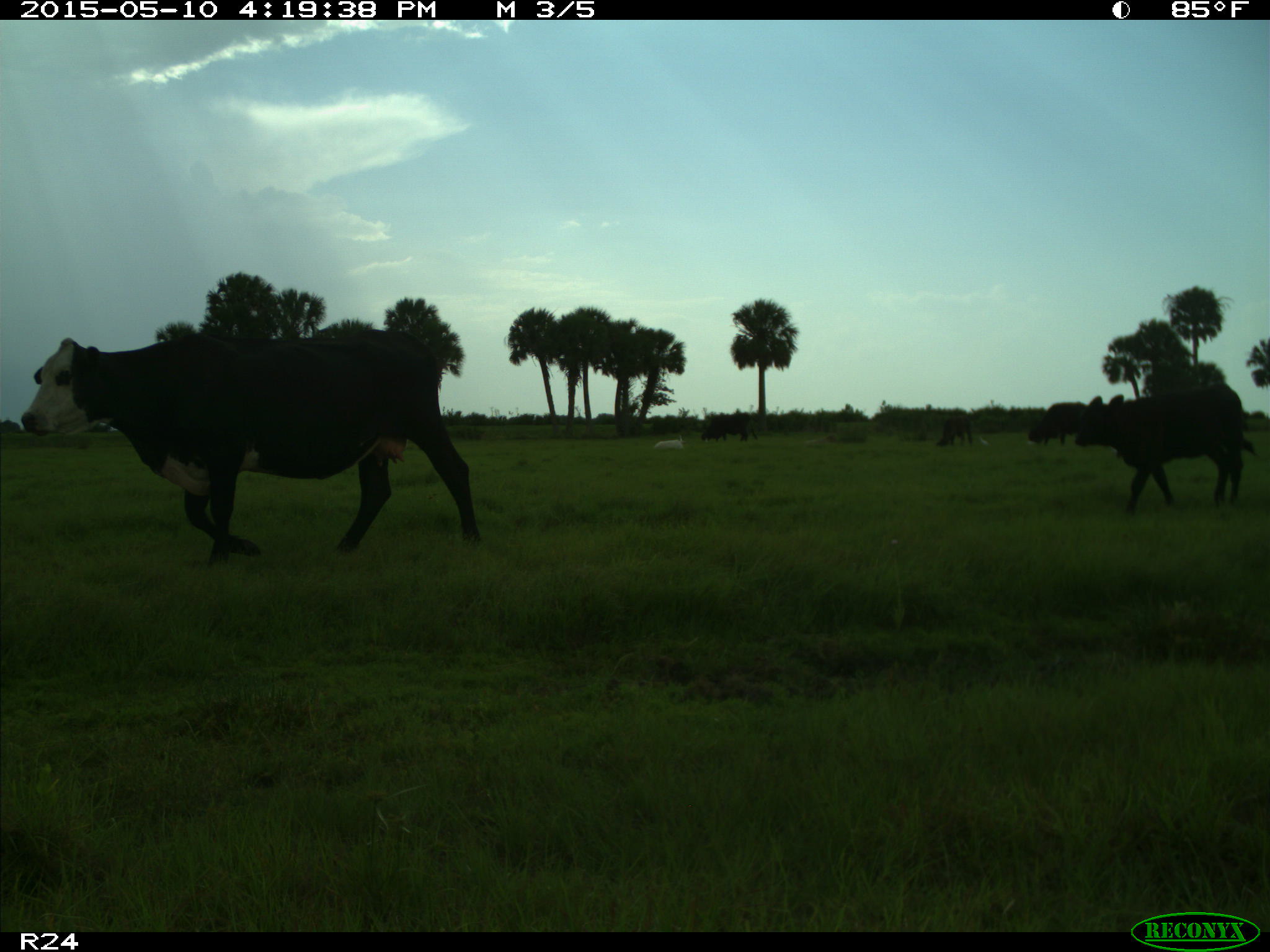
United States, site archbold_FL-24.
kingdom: Animalia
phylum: Chordata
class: Mammalia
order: Artiodactyla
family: Bovidae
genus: Bos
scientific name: Bos taurus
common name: domestic cow